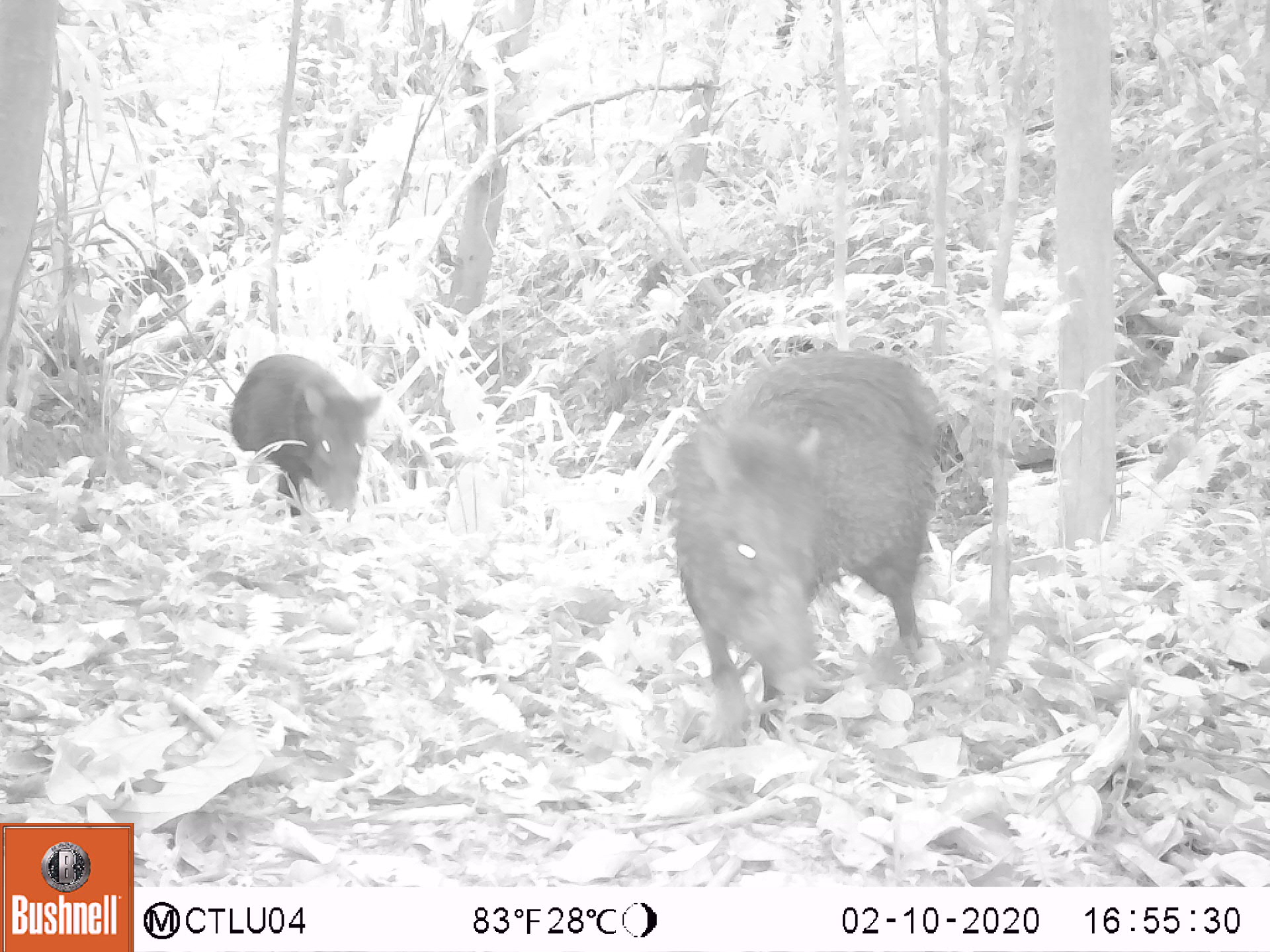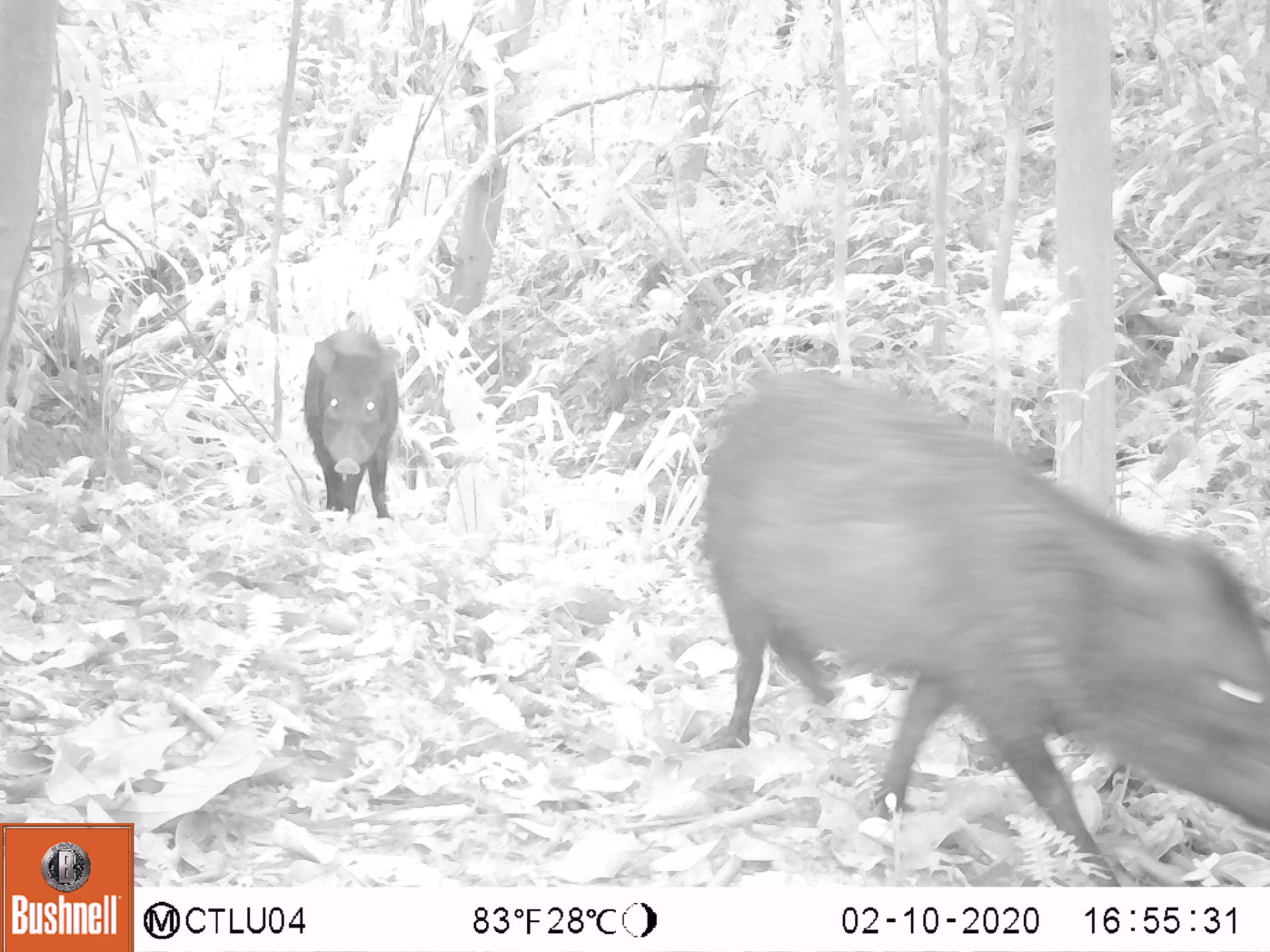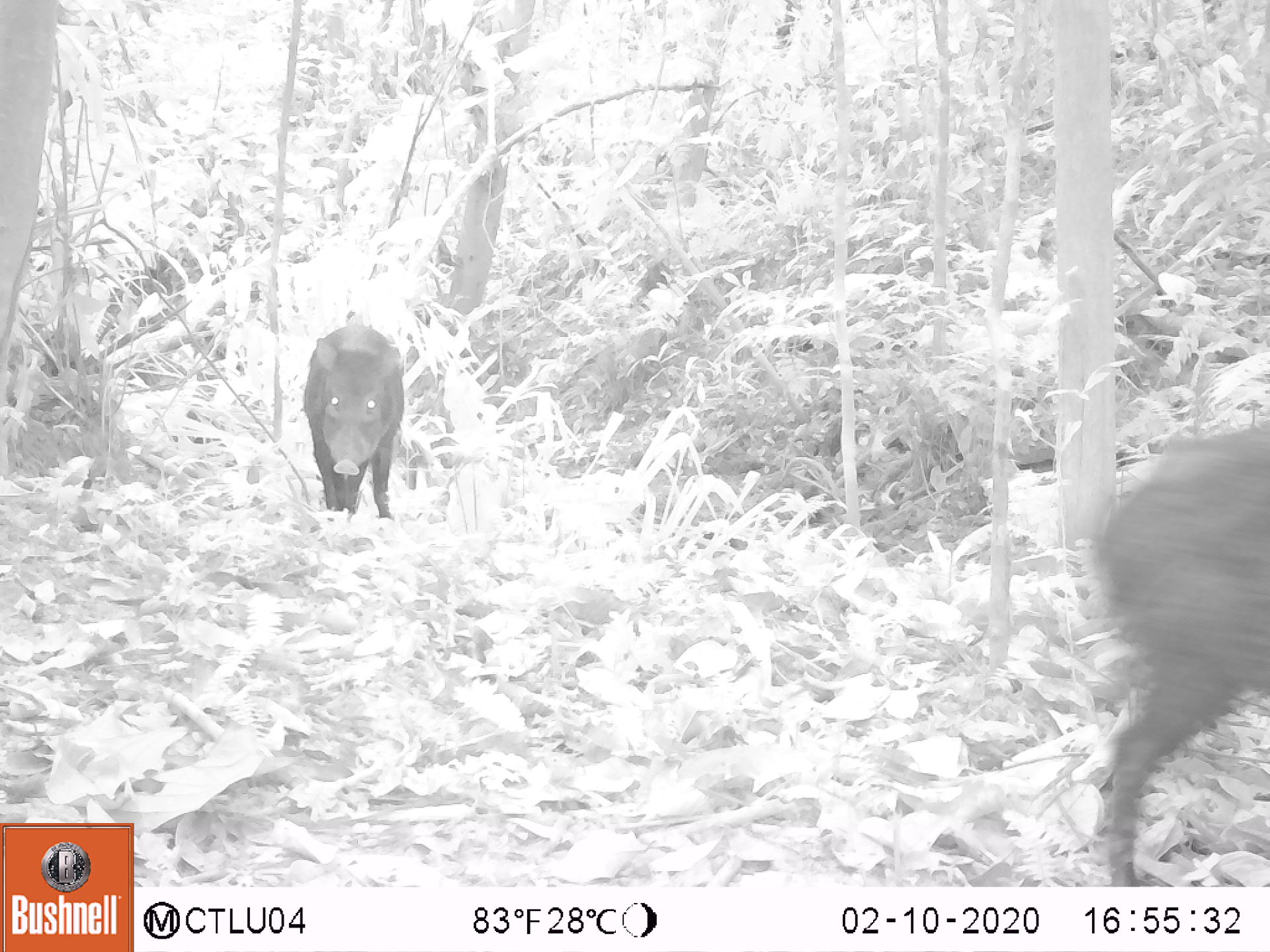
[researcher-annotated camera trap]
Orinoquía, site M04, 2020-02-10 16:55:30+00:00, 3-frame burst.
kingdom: Animalia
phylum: Chordata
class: Mammalia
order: Artiodactyla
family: Tayassuidae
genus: Pecari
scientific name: Pecari tajacu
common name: collared peccary